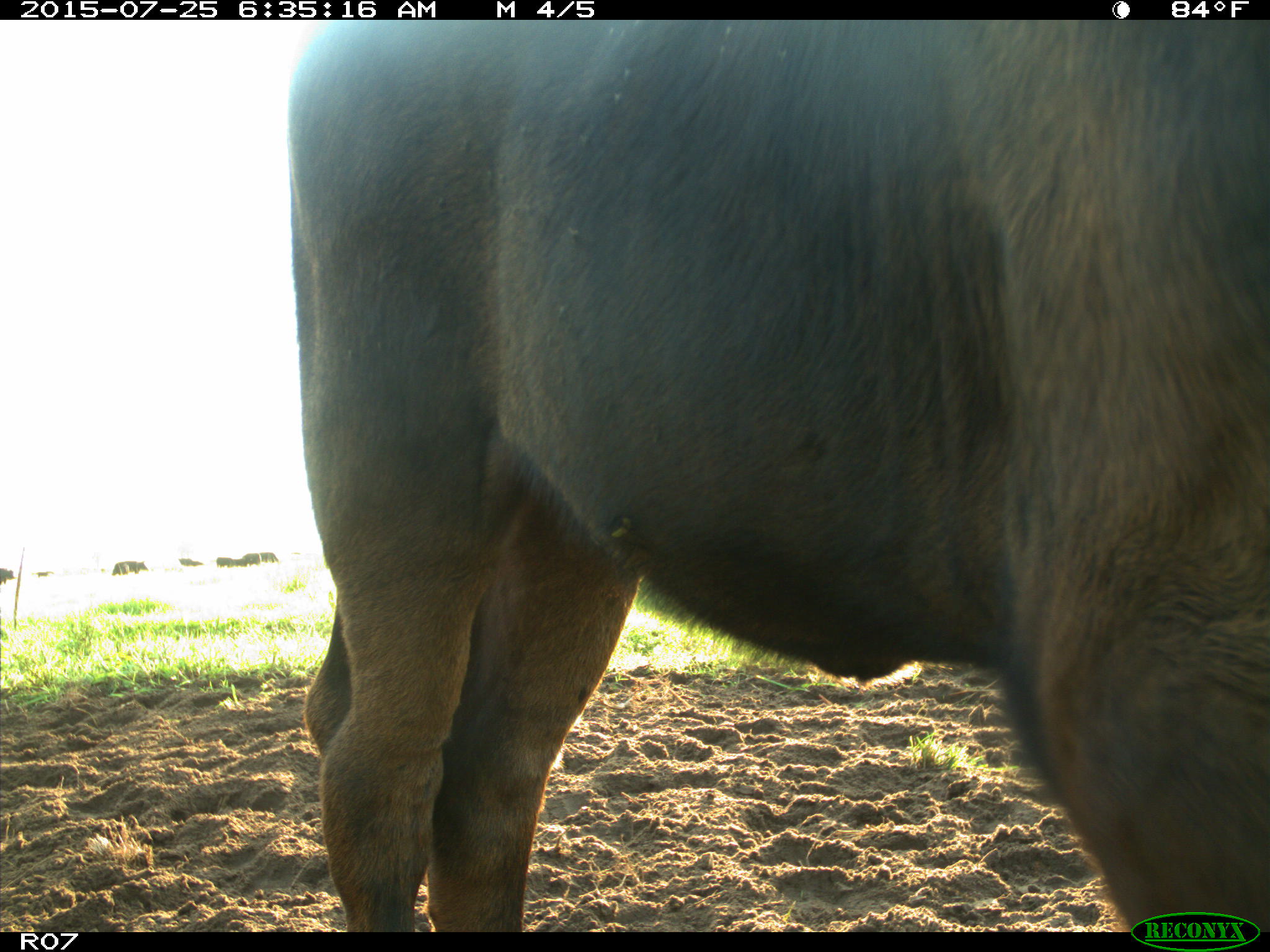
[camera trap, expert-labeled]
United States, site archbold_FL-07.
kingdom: Animalia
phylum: Chordata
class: Mammalia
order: Artiodactyla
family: Bovidae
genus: Bos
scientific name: Bos taurus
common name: domestic cow